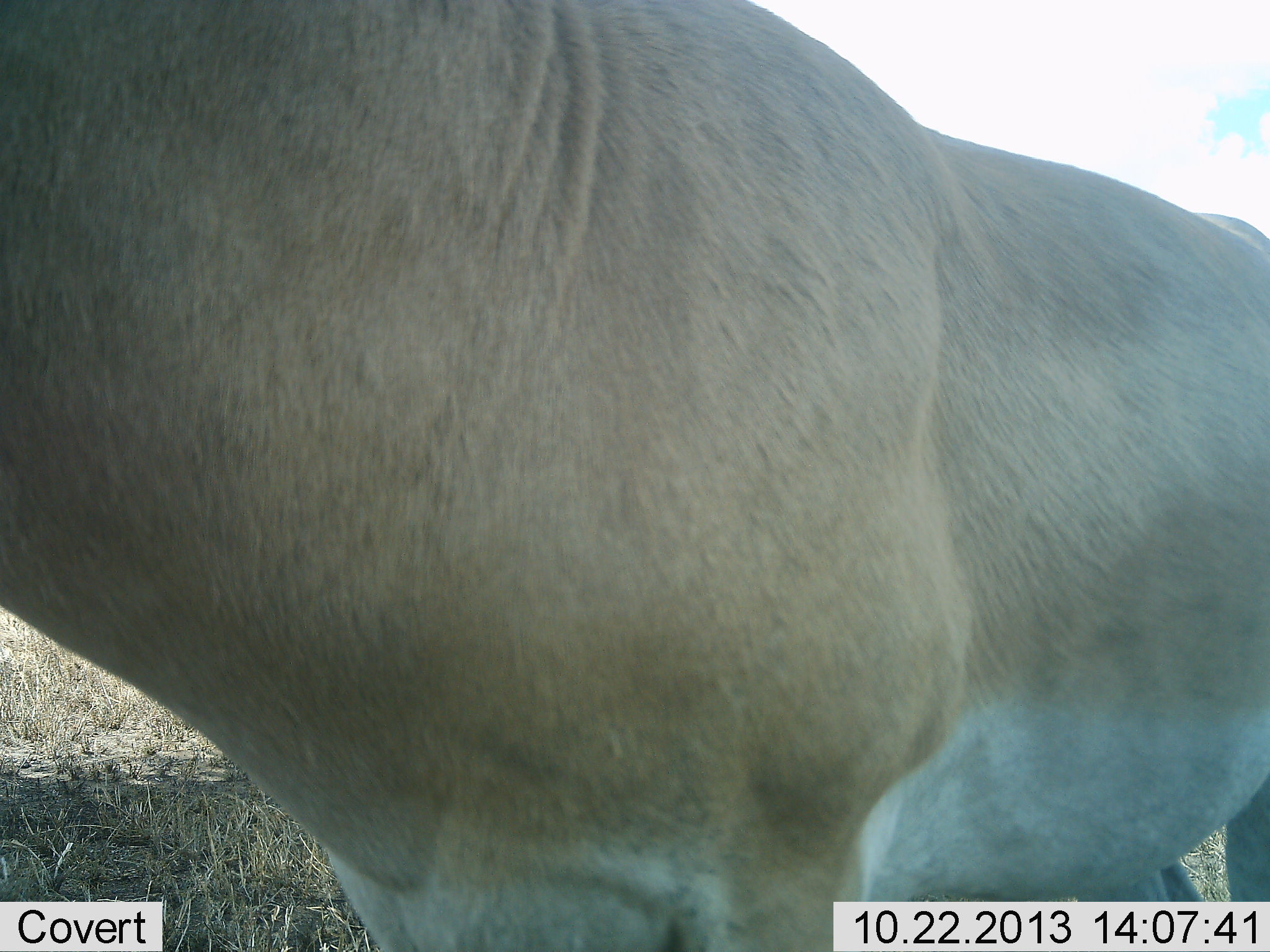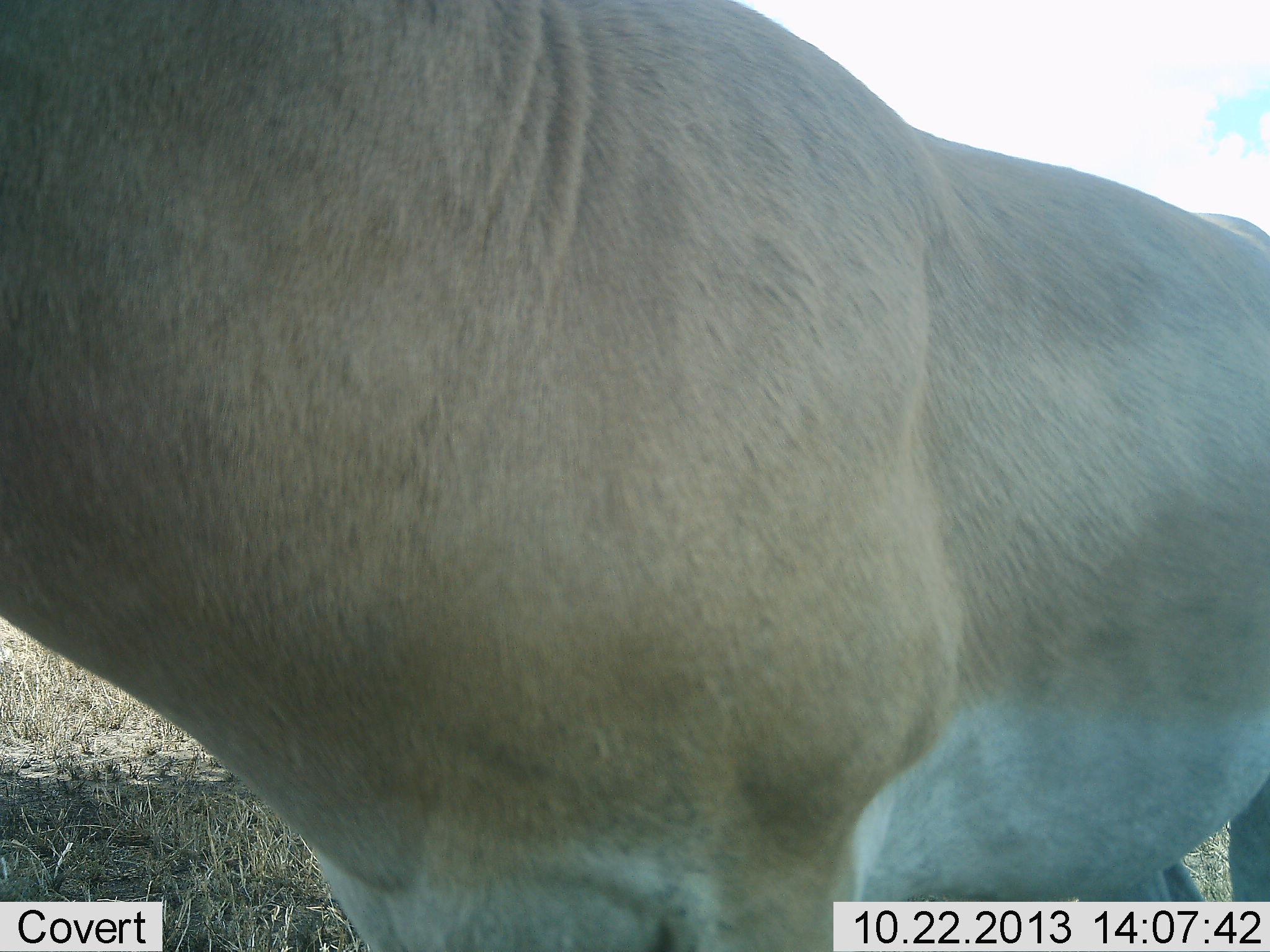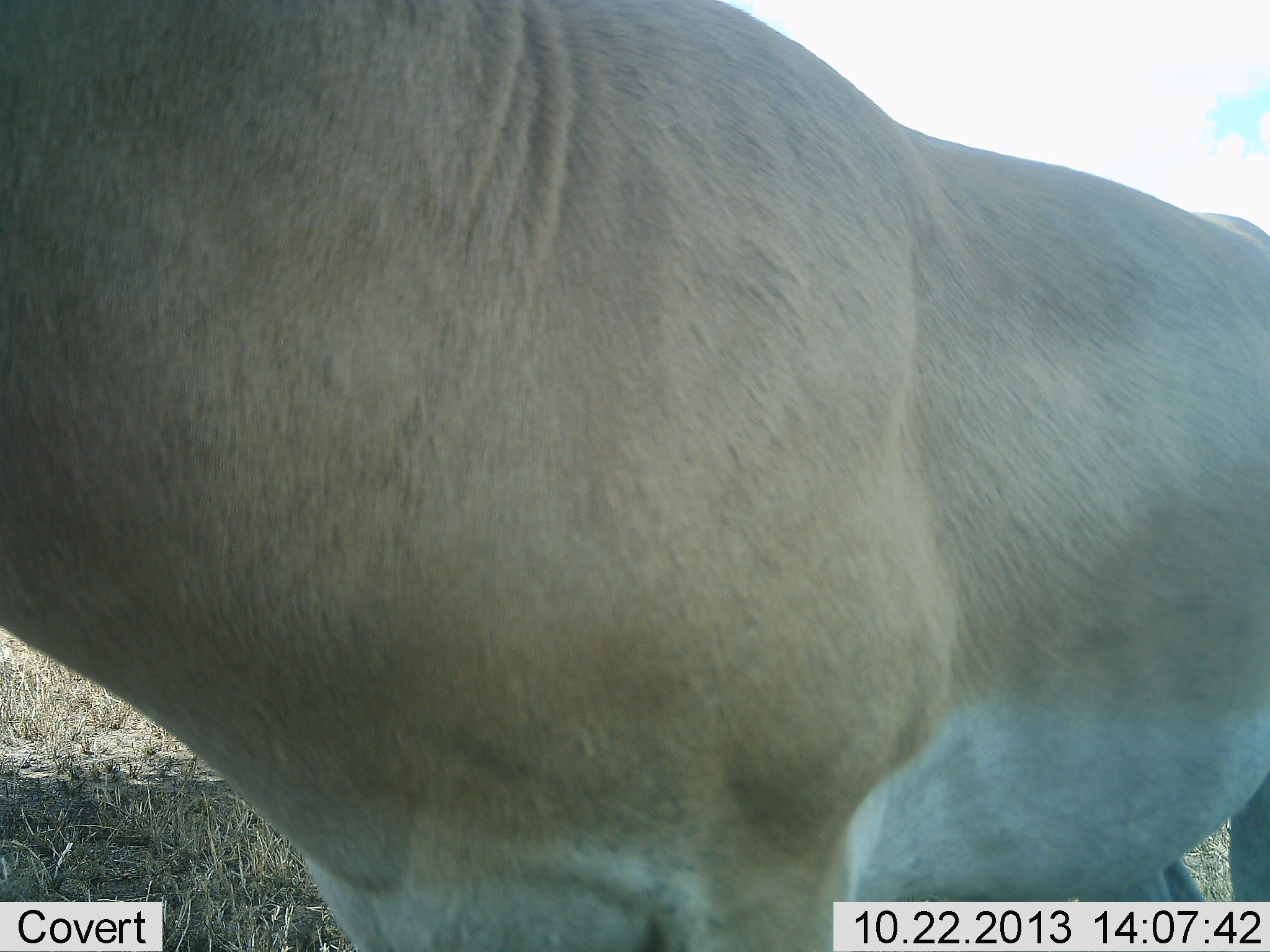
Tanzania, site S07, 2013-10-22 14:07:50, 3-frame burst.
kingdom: Animalia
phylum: Chordata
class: Mammalia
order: Artiodactyla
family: Bovidae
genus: Alcelaphus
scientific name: Alcelaphus buselaphus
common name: hartebeest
Hartebeest (Alcelaphus buselaphus), count 1. Behavior (volunteer vote fractions): standing 100%, resting 0%, moving 0%, interacting 0%. Young present (vote fraction): 0%. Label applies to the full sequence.